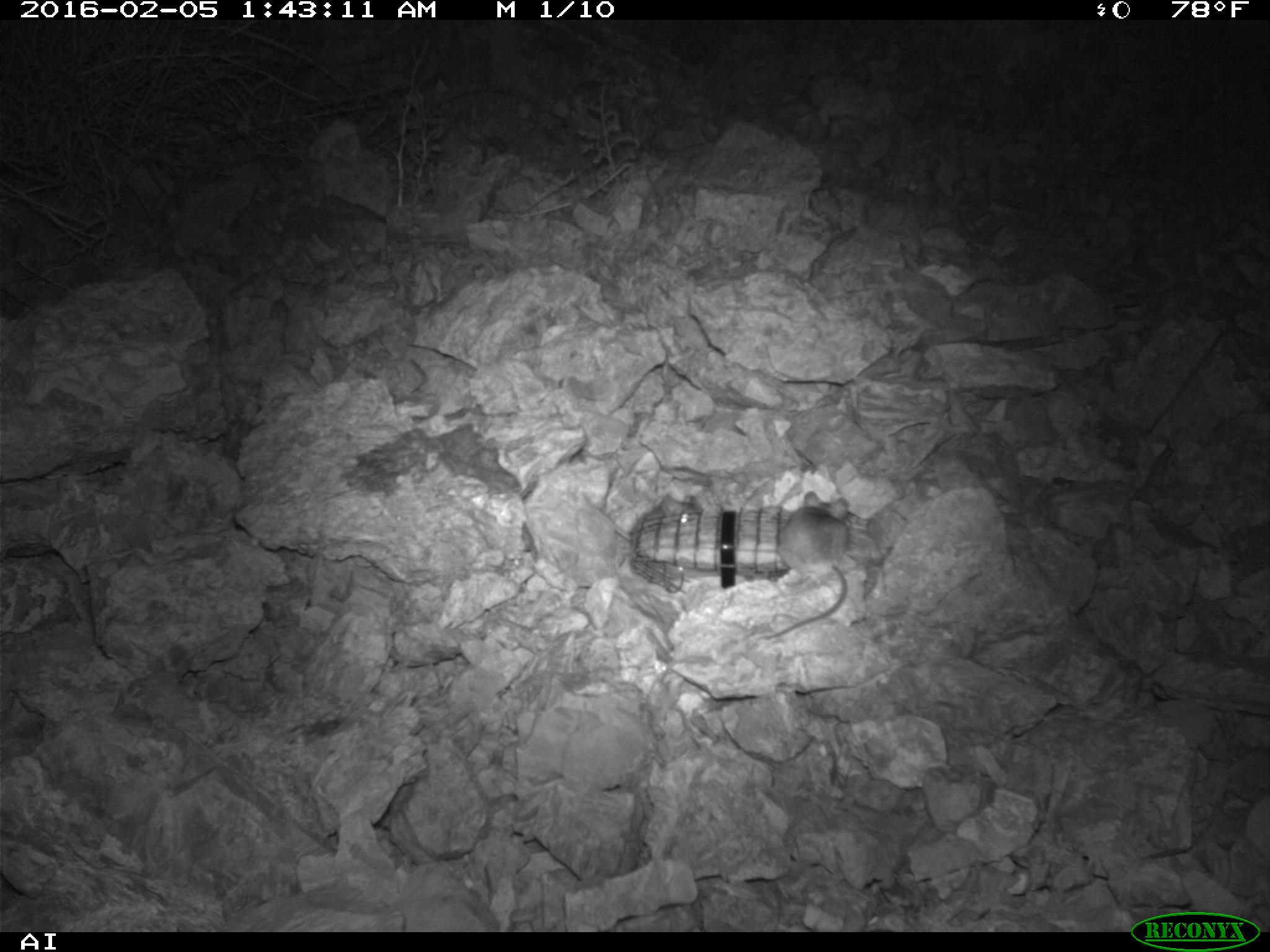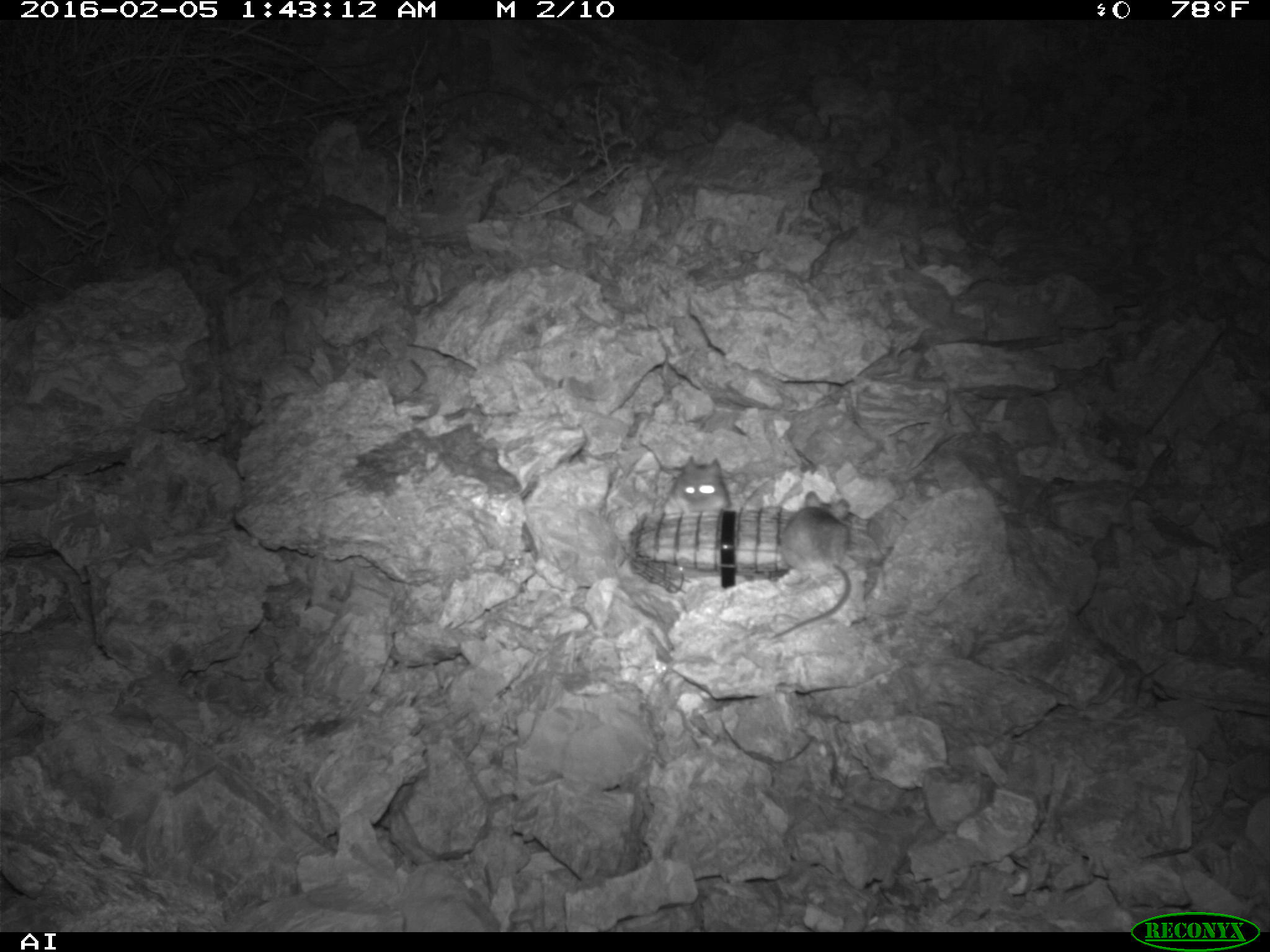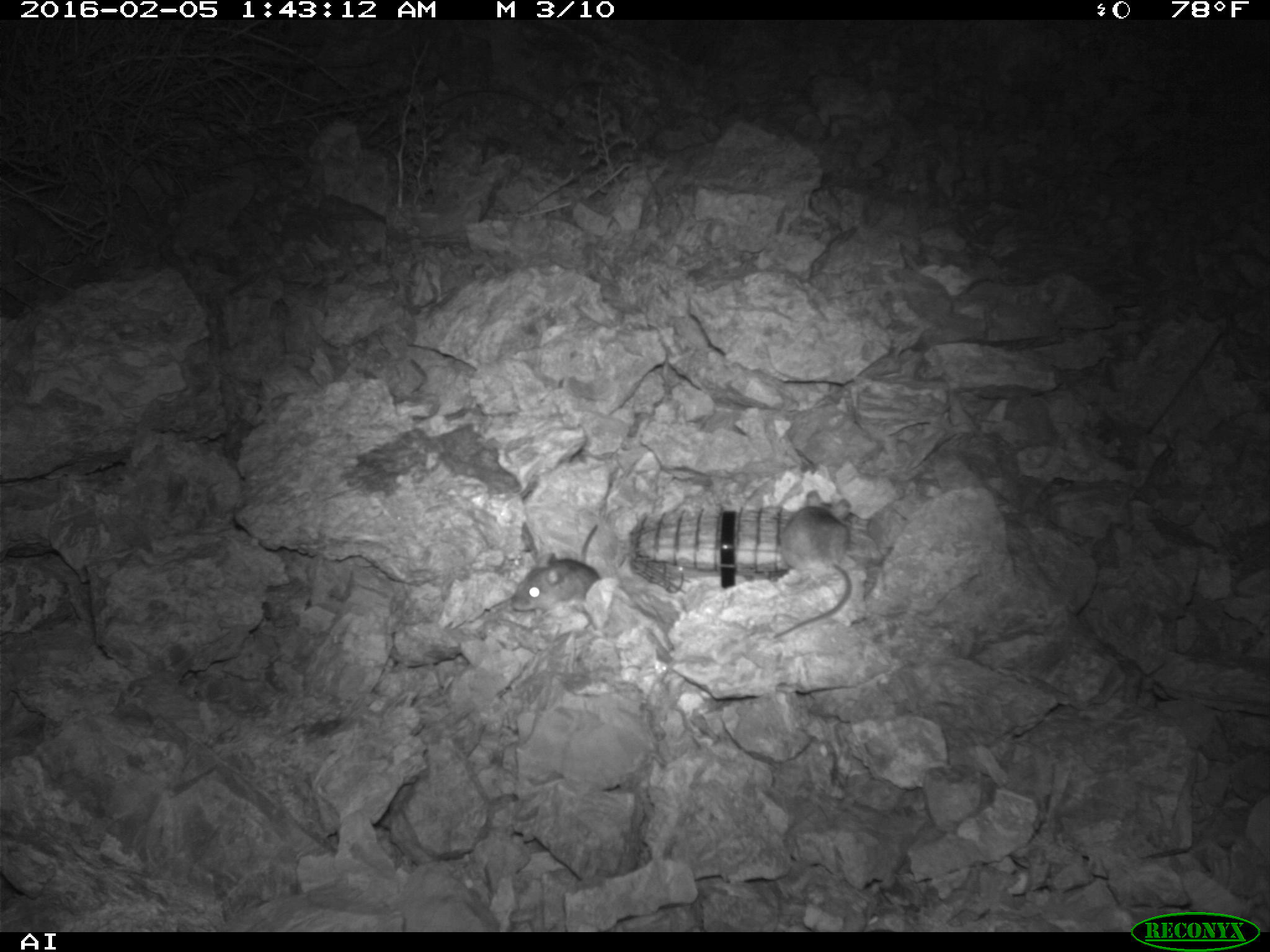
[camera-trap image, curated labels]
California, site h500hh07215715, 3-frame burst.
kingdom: Animalia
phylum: Chordata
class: Mammalia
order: Rodentia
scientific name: Rodentia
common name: rodent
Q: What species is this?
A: Rodent (Rodentia).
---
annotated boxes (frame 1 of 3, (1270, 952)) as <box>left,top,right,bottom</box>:
rodent: <box>762,489,850,638</box>; <box>582,495,702,542</box>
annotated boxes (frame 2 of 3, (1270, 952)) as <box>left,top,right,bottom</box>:
rodent: <box>770,490,851,637</box>; <box>663,454,732,517</box>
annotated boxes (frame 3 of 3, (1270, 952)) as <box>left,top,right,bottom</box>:
rodent: <box>773,490,851,638</box>; <box>512,524,598,617</box>